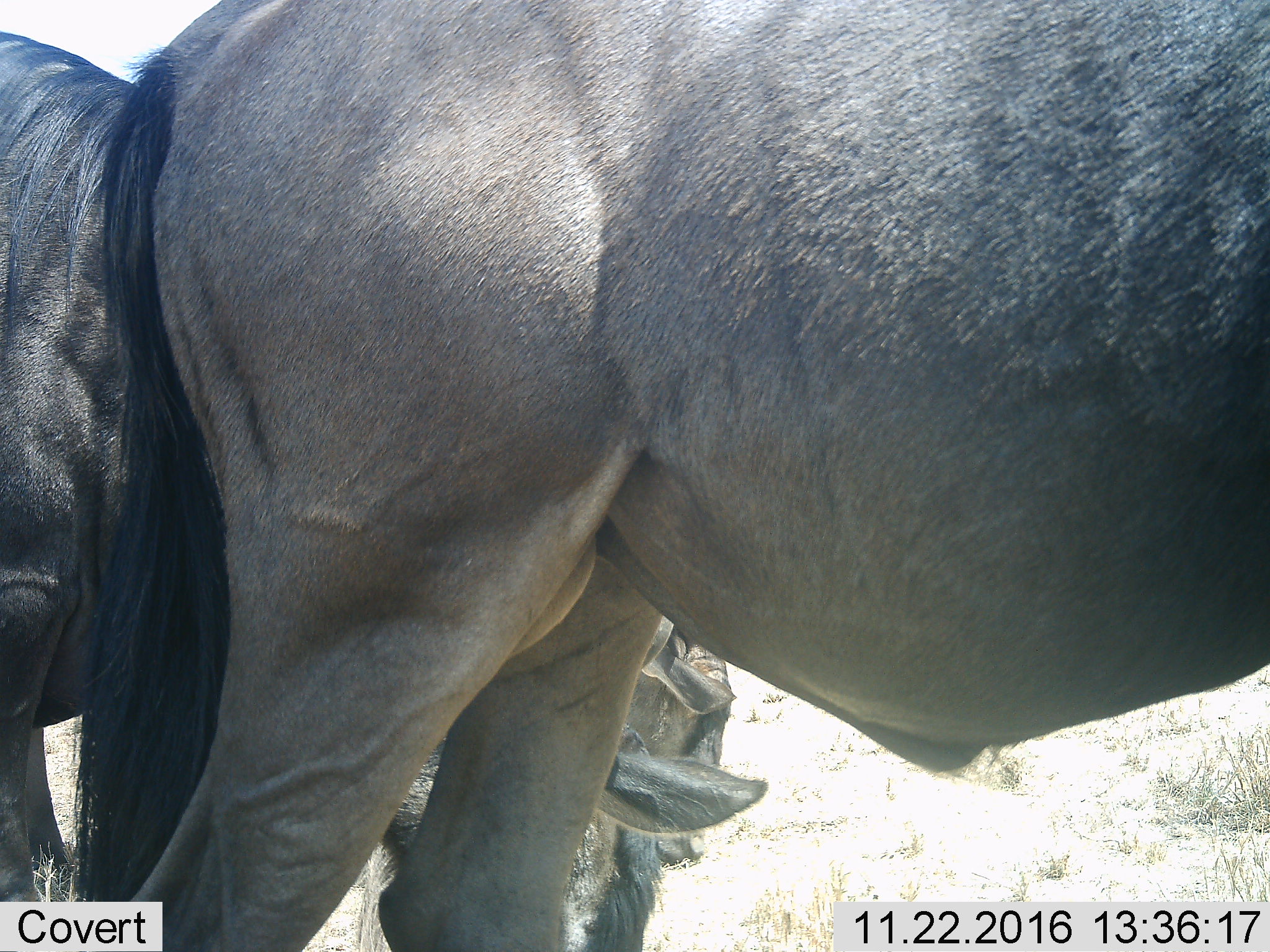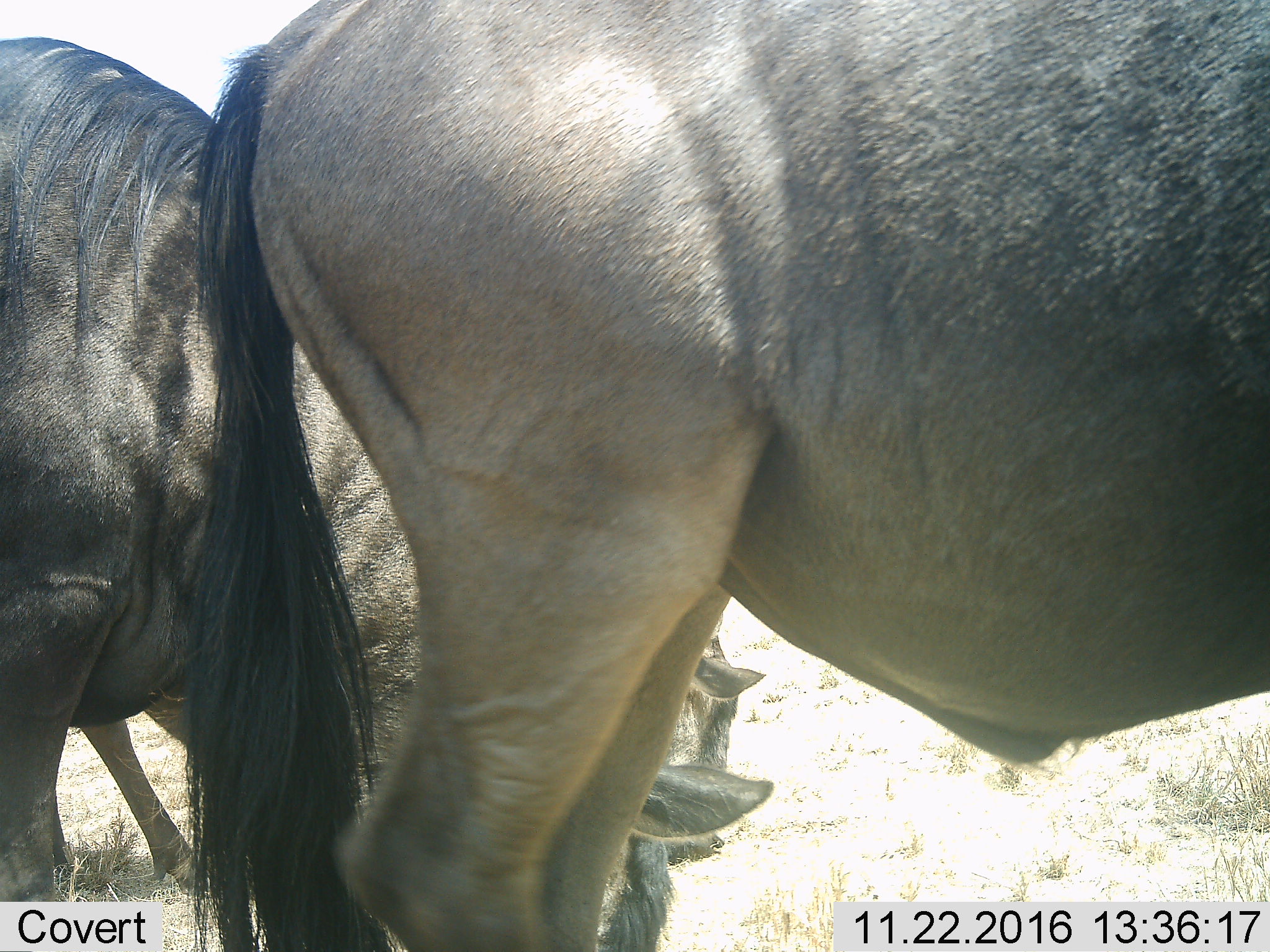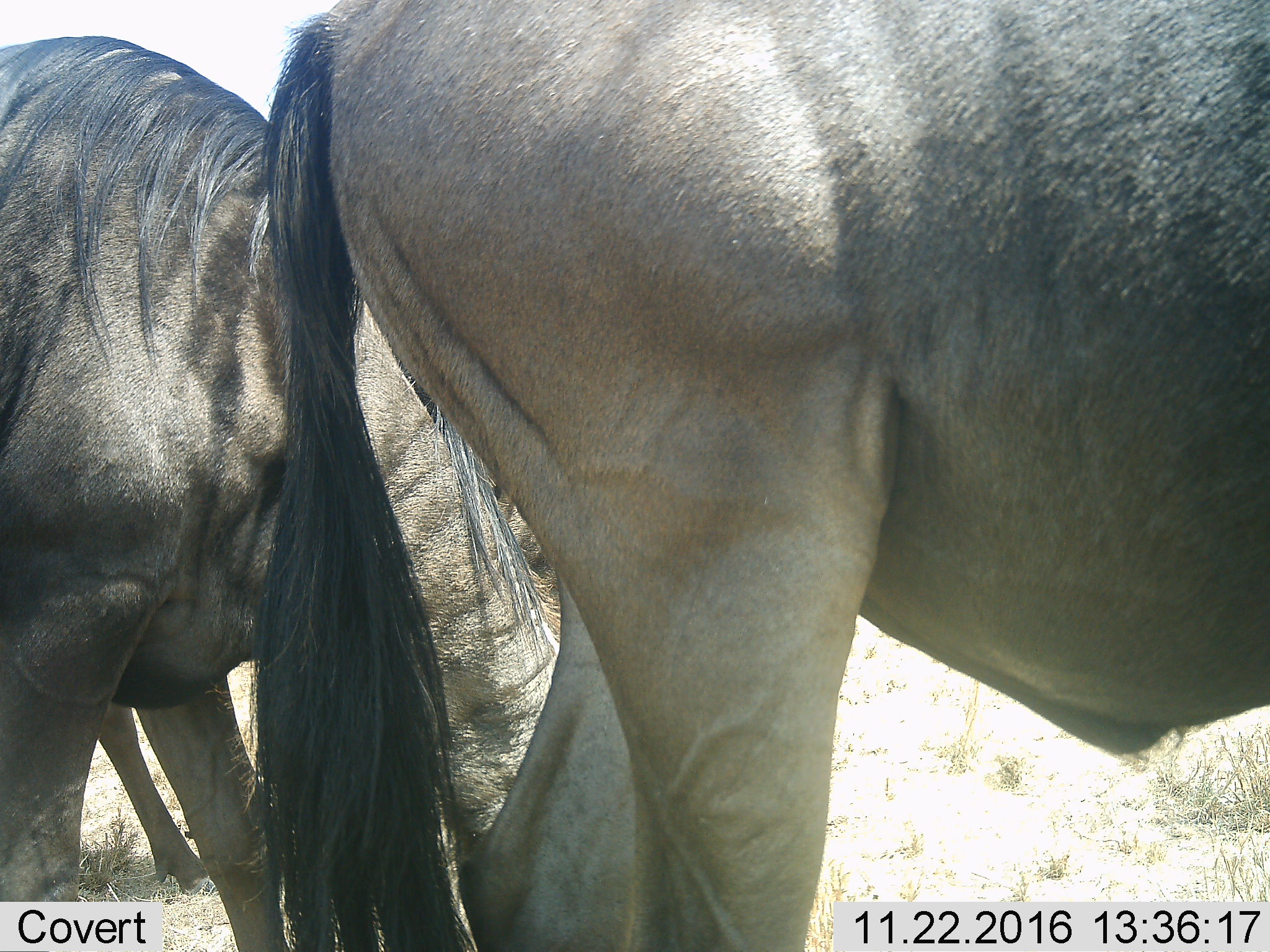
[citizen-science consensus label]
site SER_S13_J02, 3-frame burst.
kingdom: Animalia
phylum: Chordata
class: Mammalia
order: Artiodactyla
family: Bovidae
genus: Connochaetes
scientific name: Connochaetes taurinus taurinus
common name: blue wildebeest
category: wildebeestblue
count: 3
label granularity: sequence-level